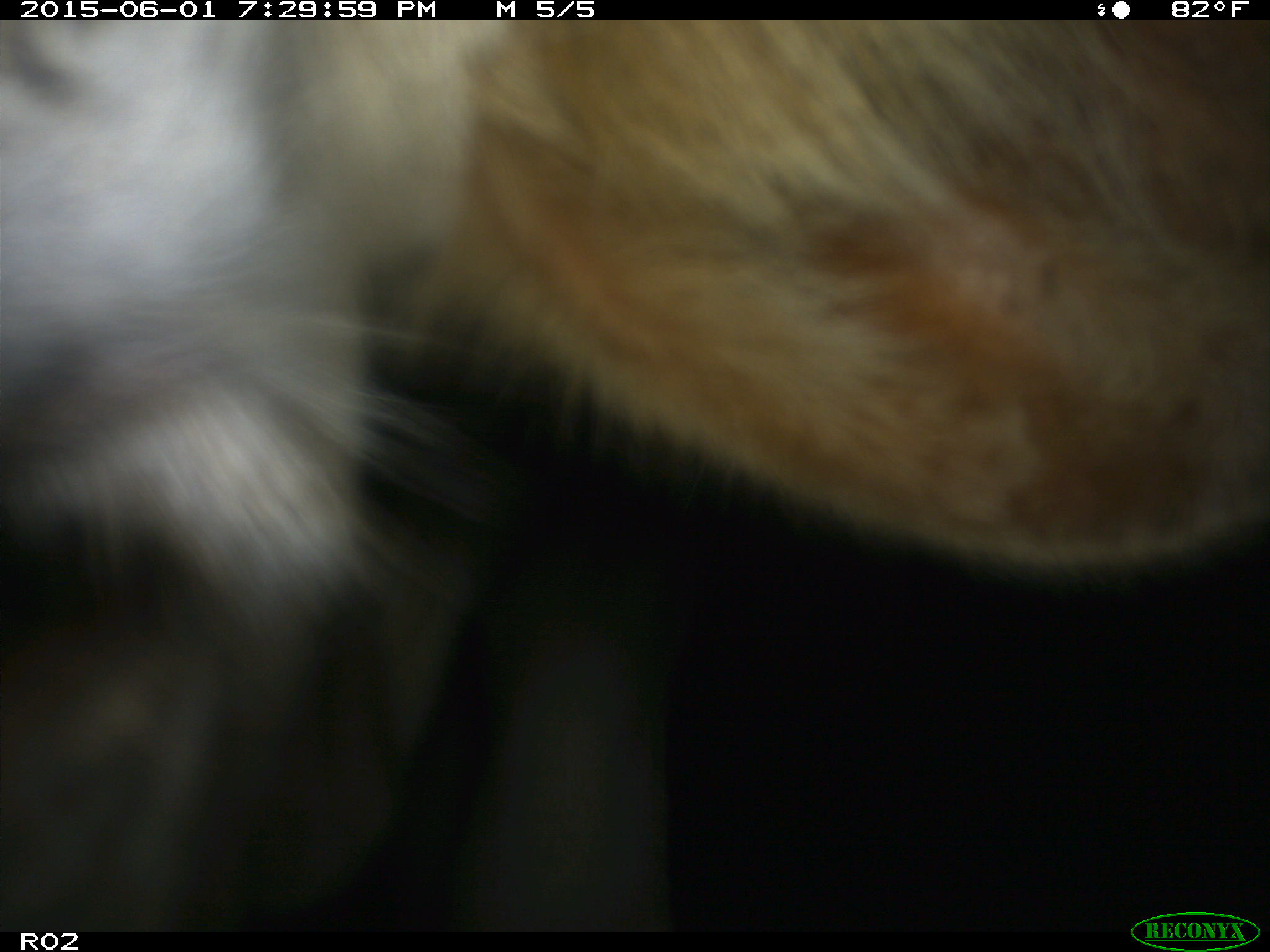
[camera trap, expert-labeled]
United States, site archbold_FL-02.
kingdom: Animalia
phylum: Chordata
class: Mammalia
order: Artiodactyla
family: Bovidae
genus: Bos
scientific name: Bos taurus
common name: domestic cow